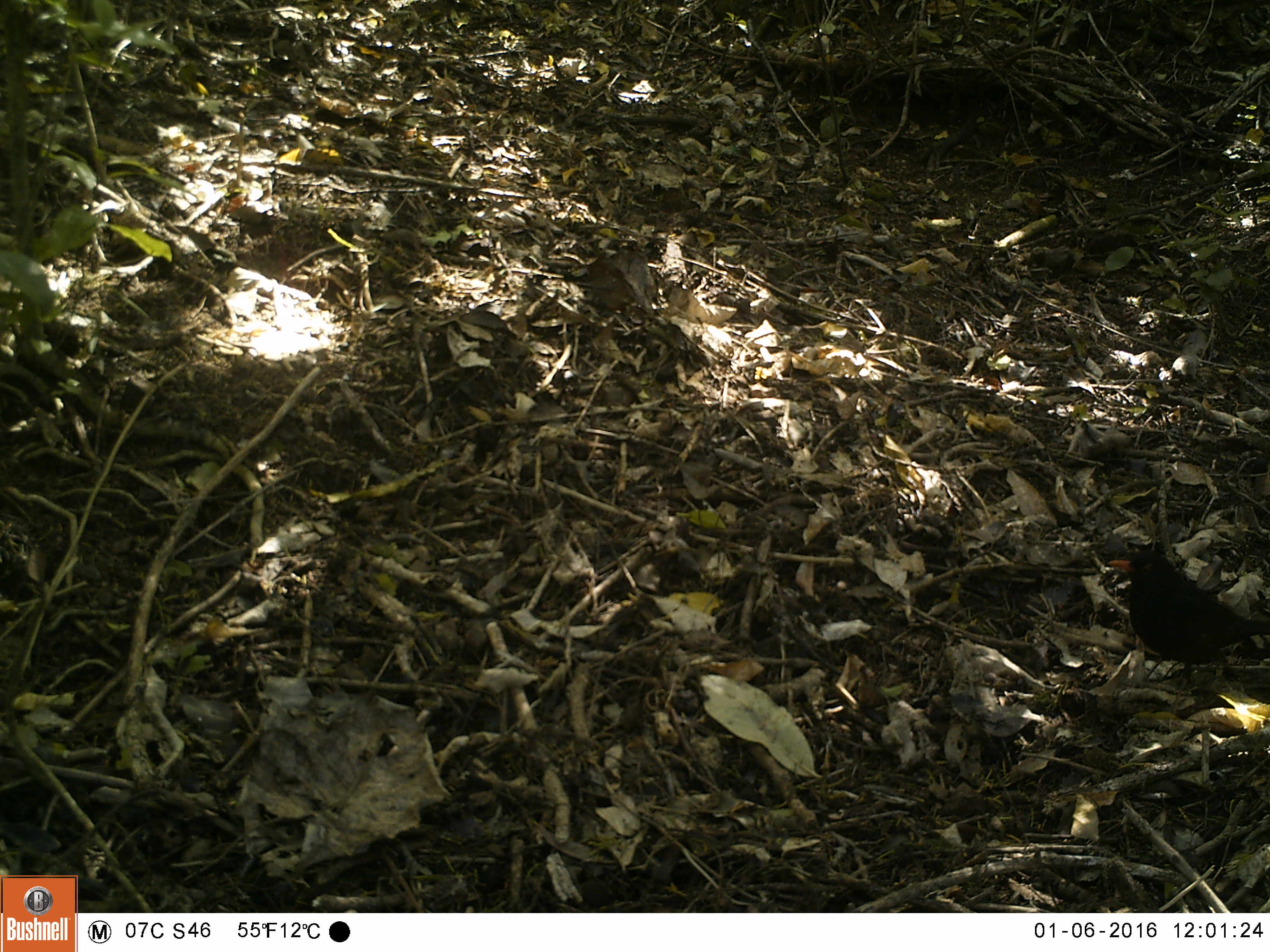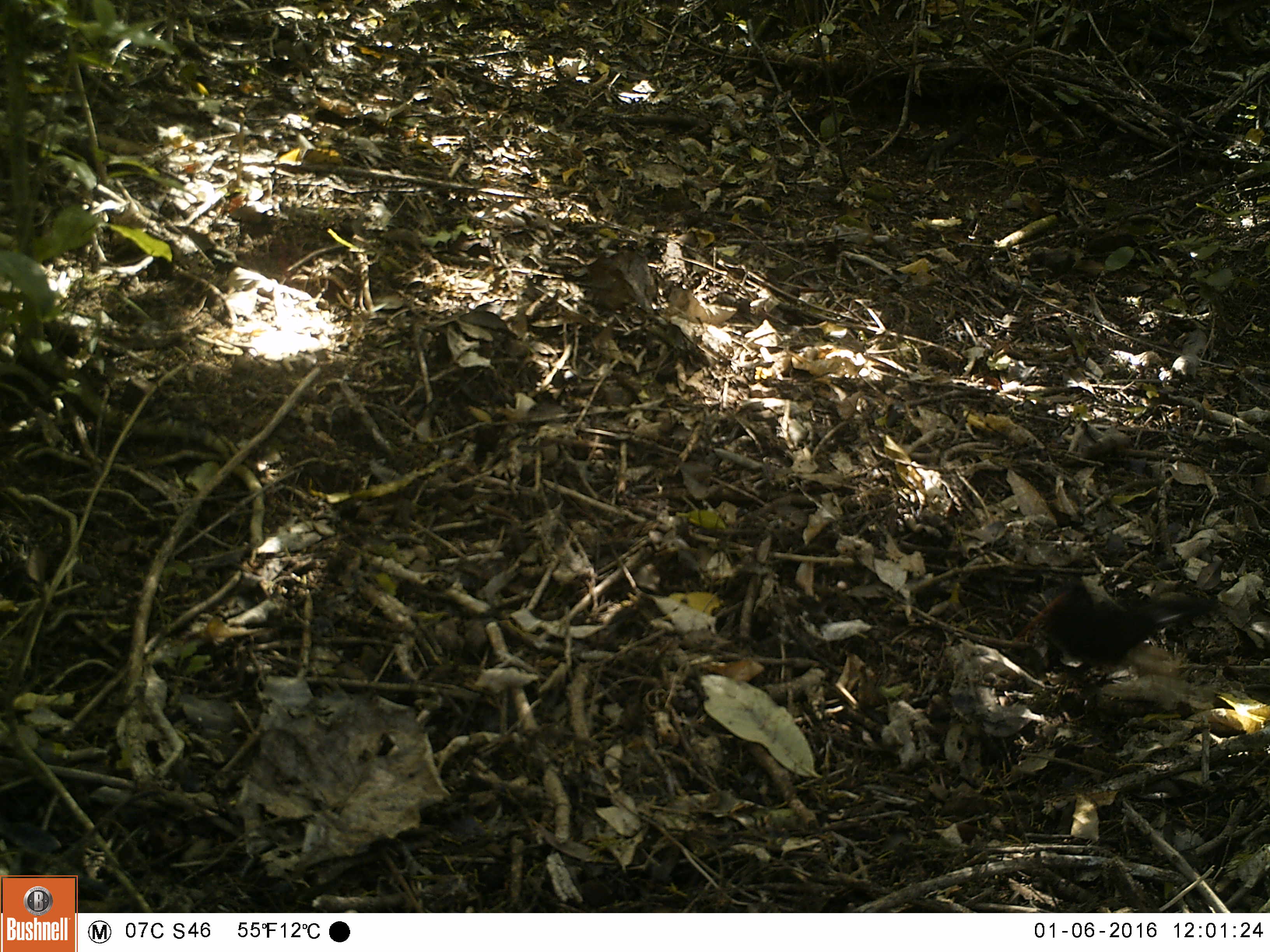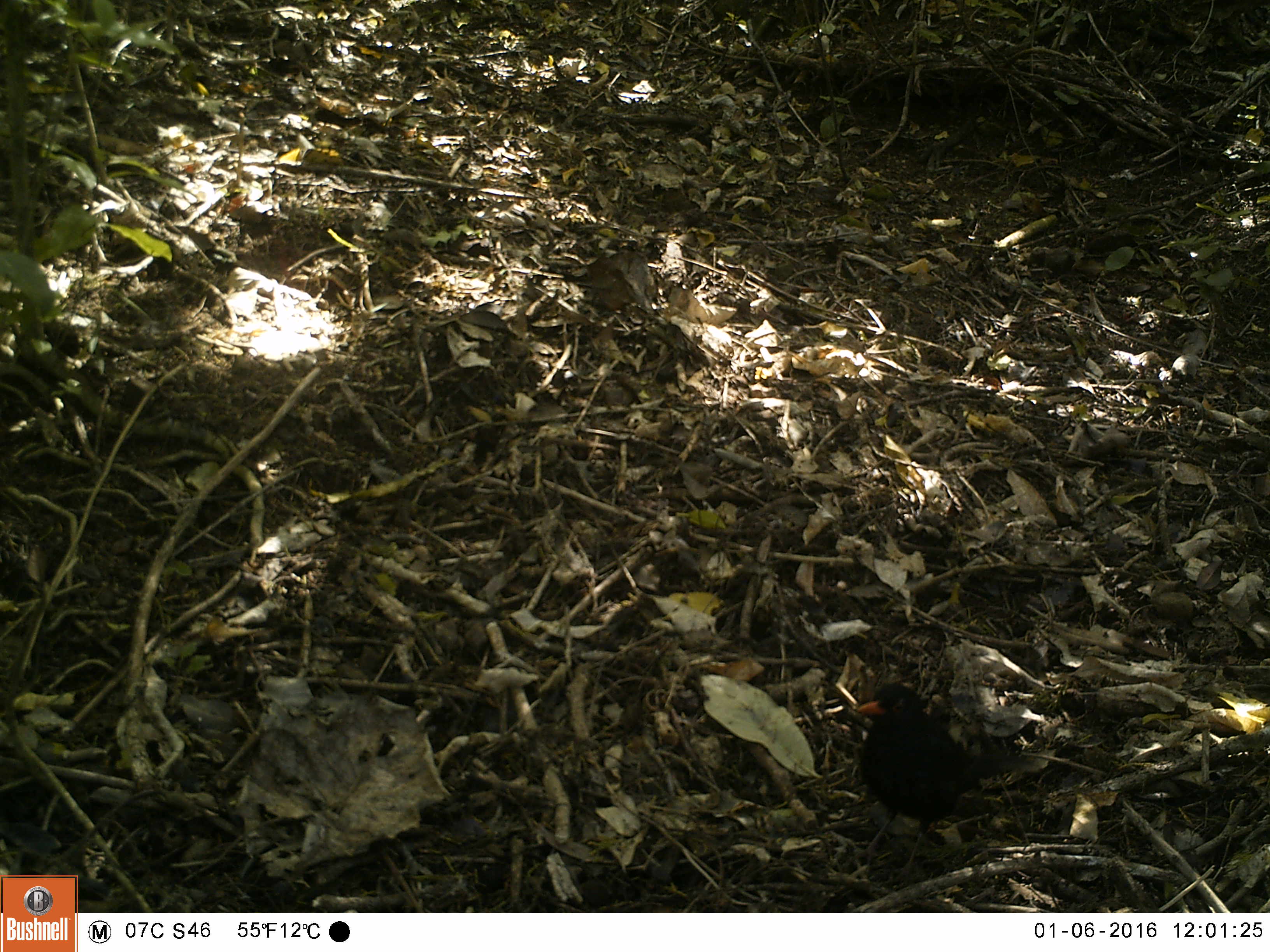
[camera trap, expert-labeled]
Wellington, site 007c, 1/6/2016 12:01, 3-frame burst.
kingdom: Animalia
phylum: Chordata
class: Aves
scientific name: Aves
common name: bird